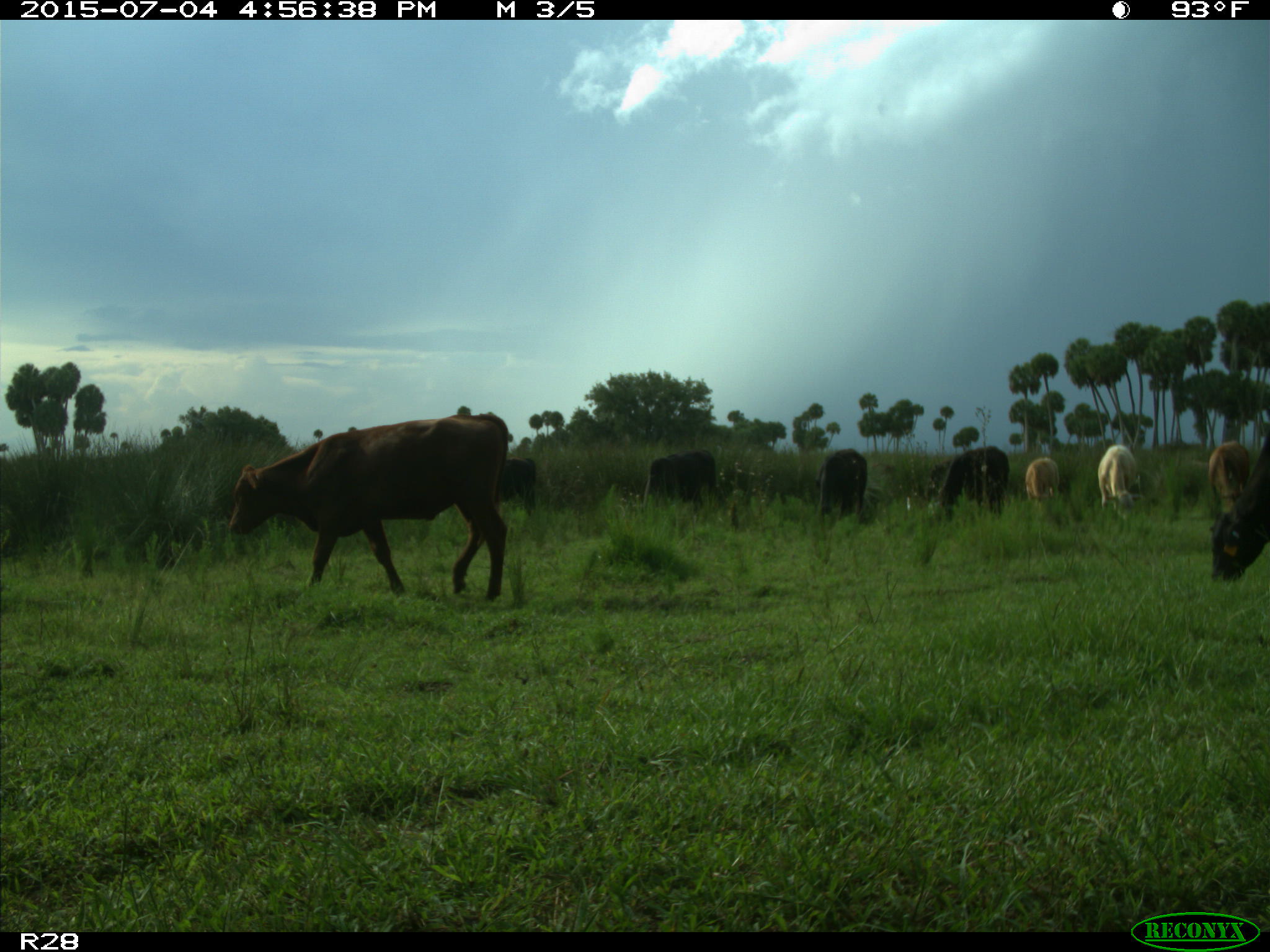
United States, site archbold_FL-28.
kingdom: Animalia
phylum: Chordata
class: Mammalia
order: Artiodactyla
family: Bovidae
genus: Bos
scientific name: Bos taurus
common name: domestic cow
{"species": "Bos taurus (domestic cow)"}